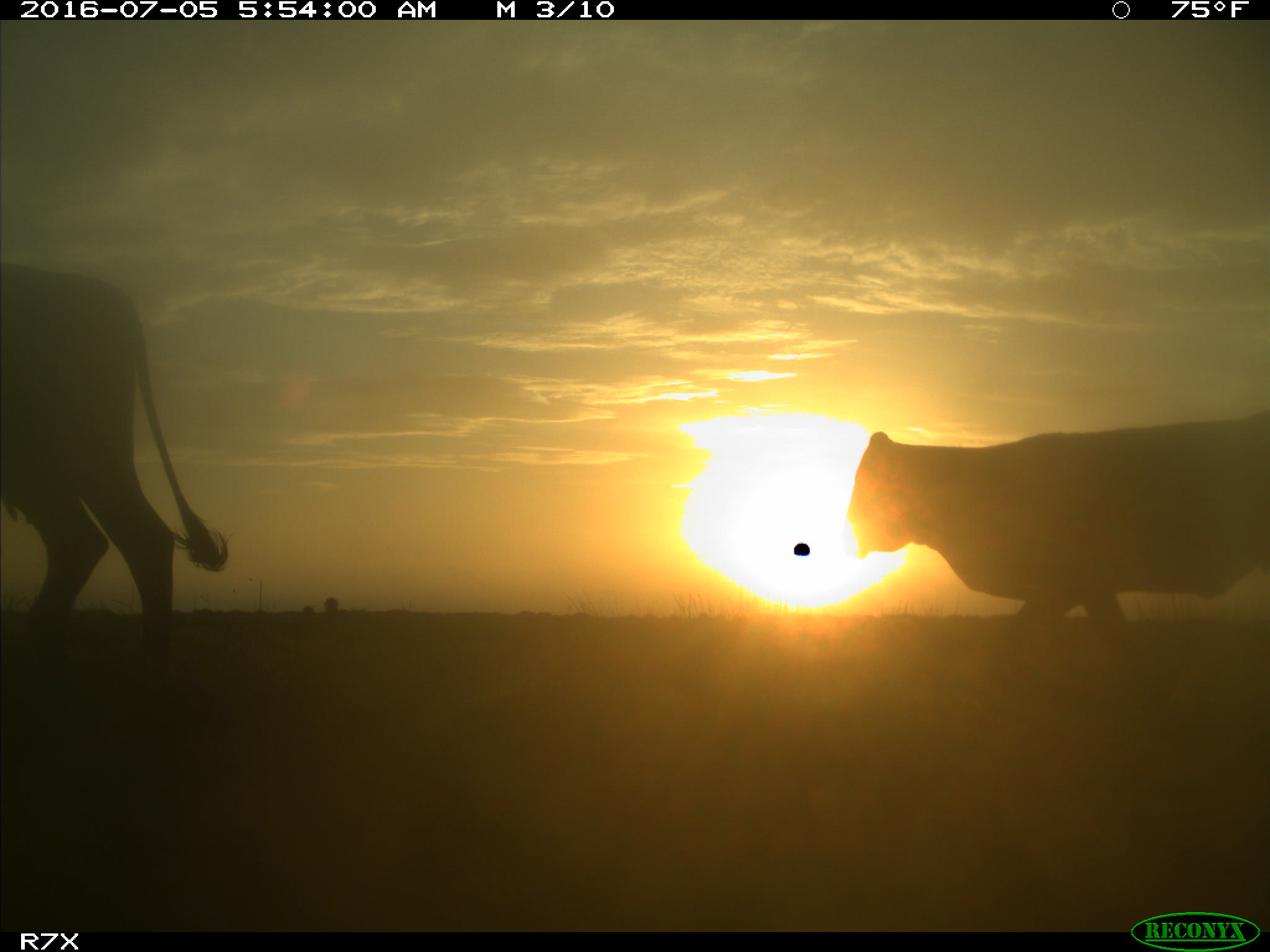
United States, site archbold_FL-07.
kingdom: Animalia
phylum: Chordata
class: Mammalia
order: Artiodactyla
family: Bovidae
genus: Bos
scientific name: Bos taurus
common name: domestic cow